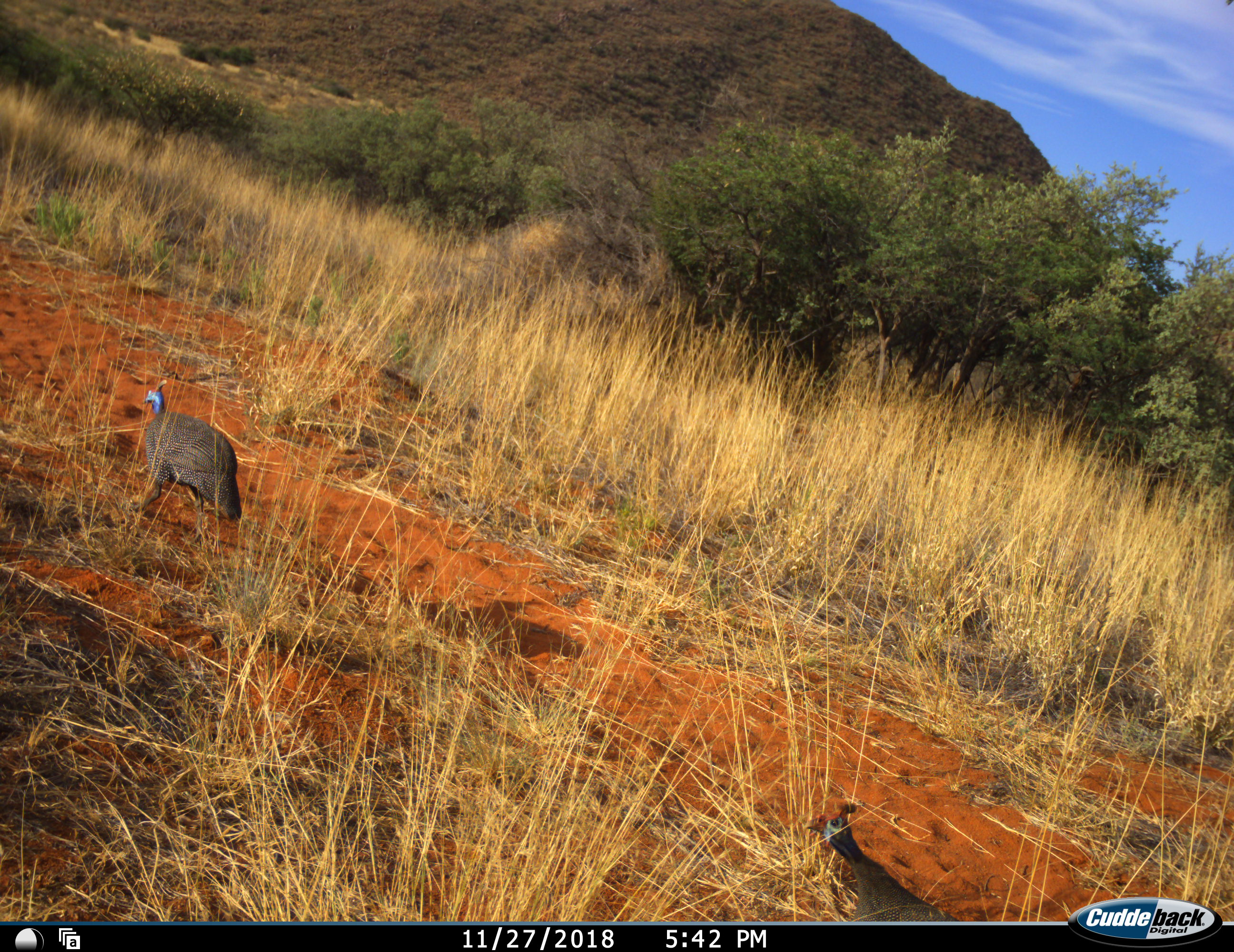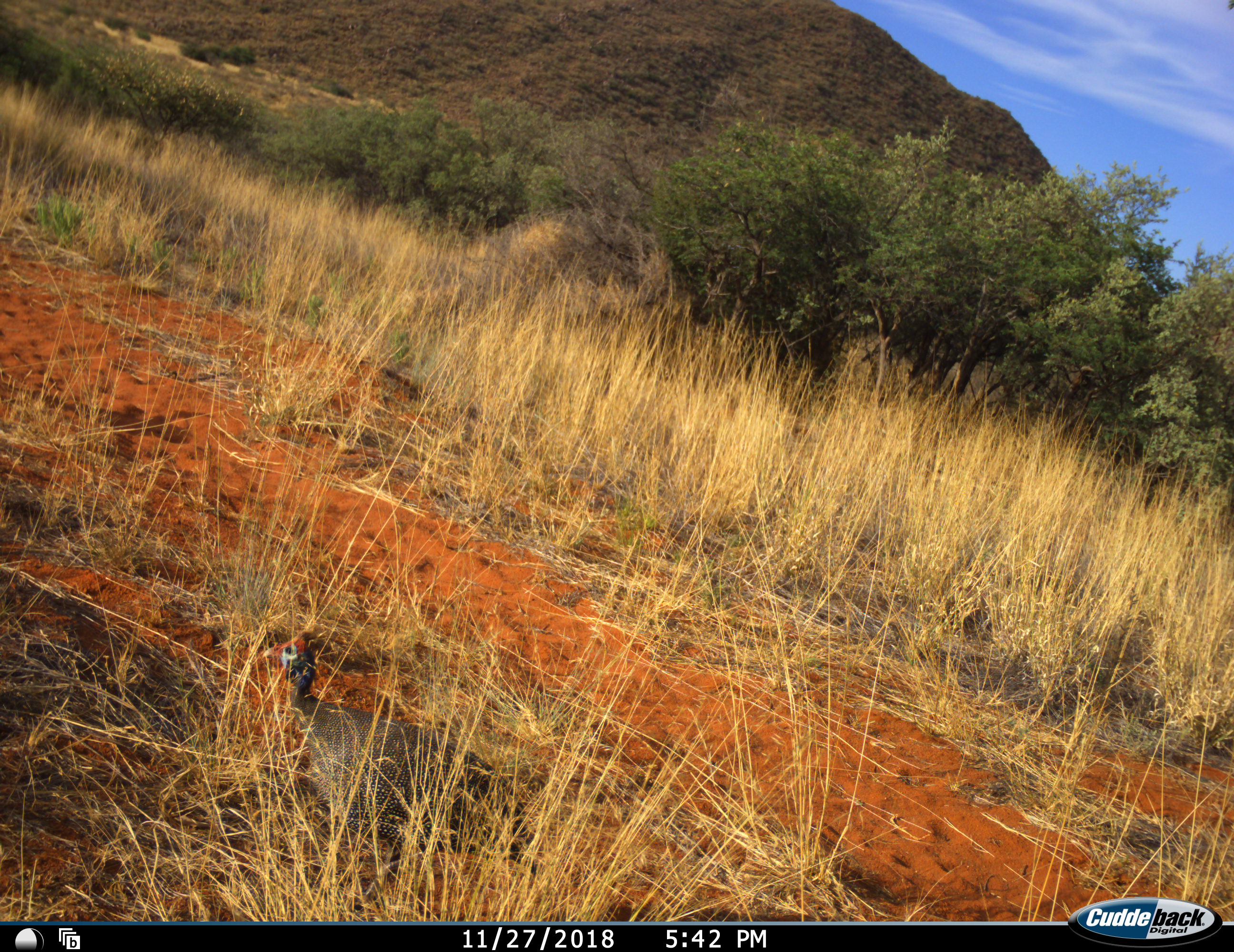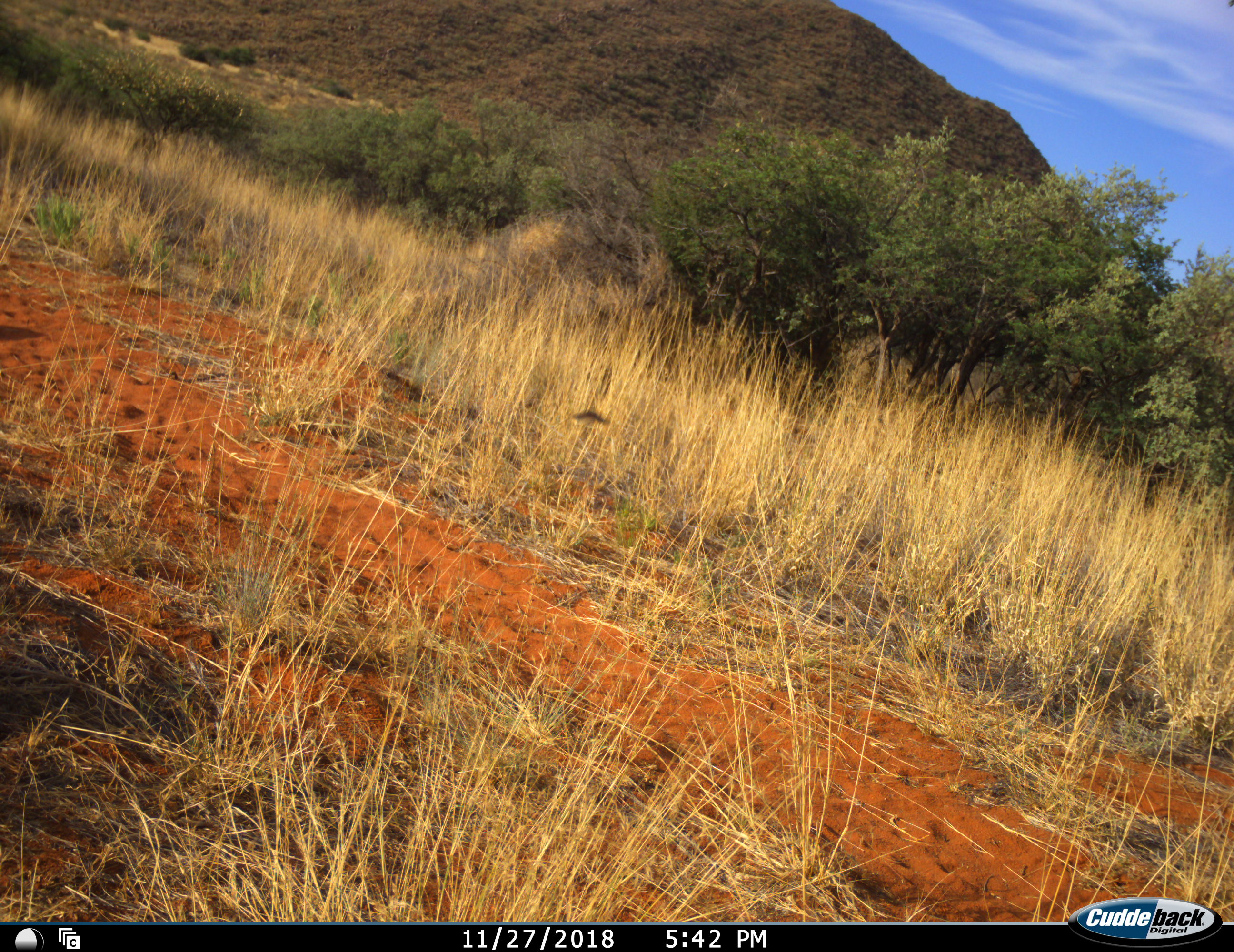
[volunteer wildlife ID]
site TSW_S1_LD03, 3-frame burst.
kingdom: Animalia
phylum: Chordata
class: Aves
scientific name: Aves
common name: bird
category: birdother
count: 2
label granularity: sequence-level